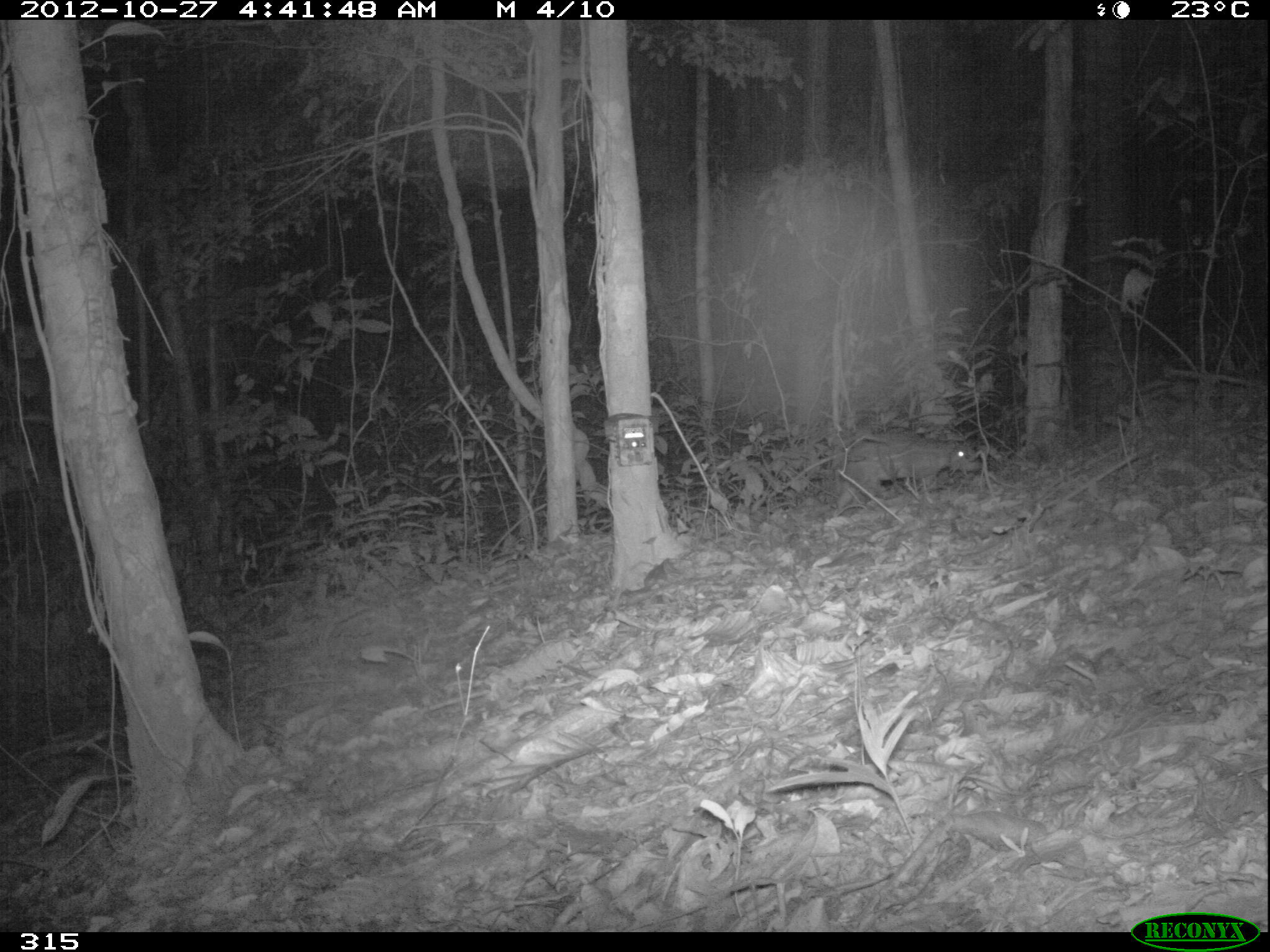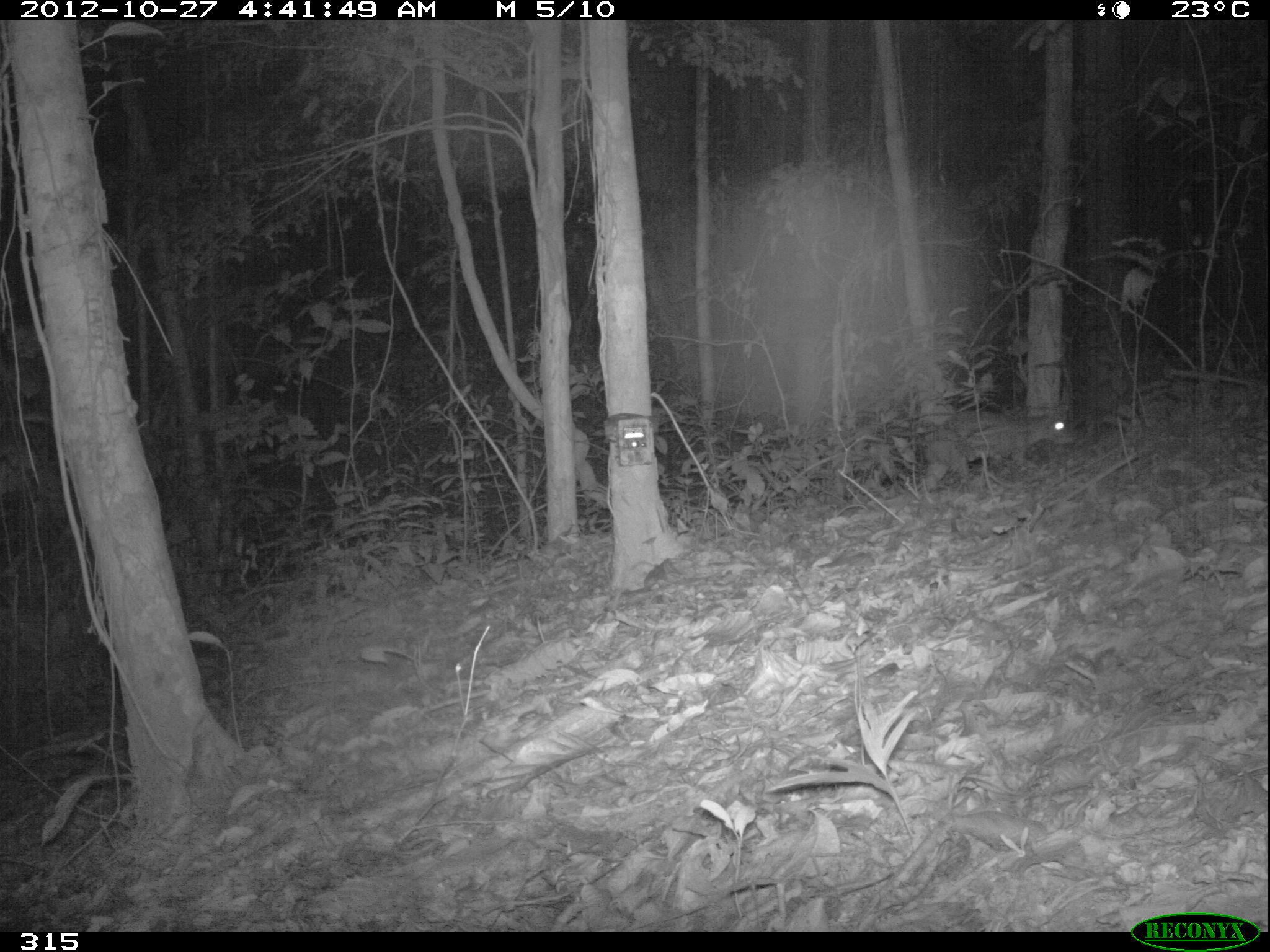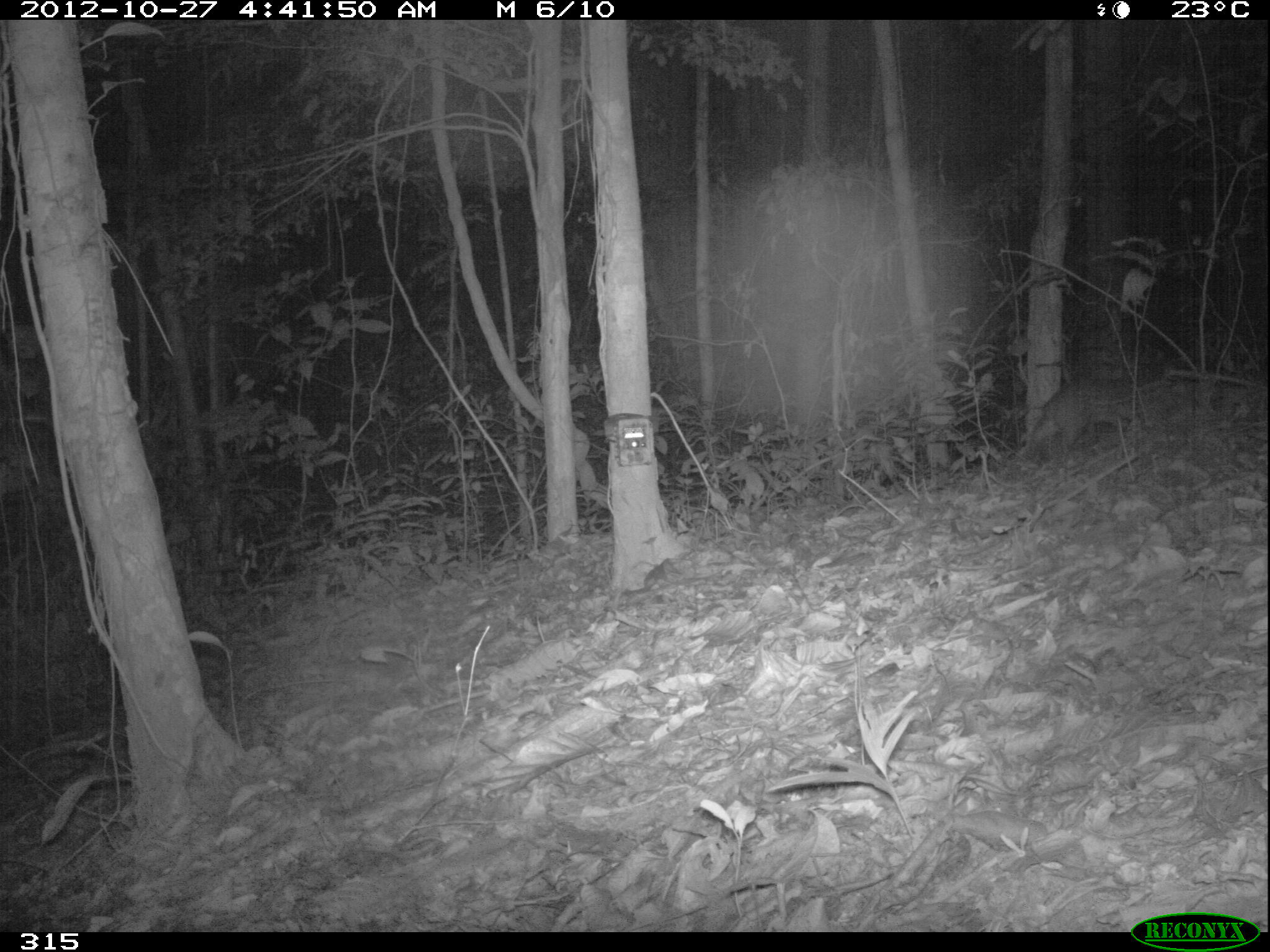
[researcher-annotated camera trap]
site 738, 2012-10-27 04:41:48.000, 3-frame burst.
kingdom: Animalia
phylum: Chordata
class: Mammalia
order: Rodentia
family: Dasyproctidae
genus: Dasyprocta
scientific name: Dasyprocta punctata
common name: central american agouti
Dasyprocta punctata (central american agouti).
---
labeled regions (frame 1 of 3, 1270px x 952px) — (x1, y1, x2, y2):
dasyprocta punctata: (835, 429, 983, 508)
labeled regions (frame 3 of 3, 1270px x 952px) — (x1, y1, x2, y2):
dasyprocta punctata: (1025, 379, 1141, 454)